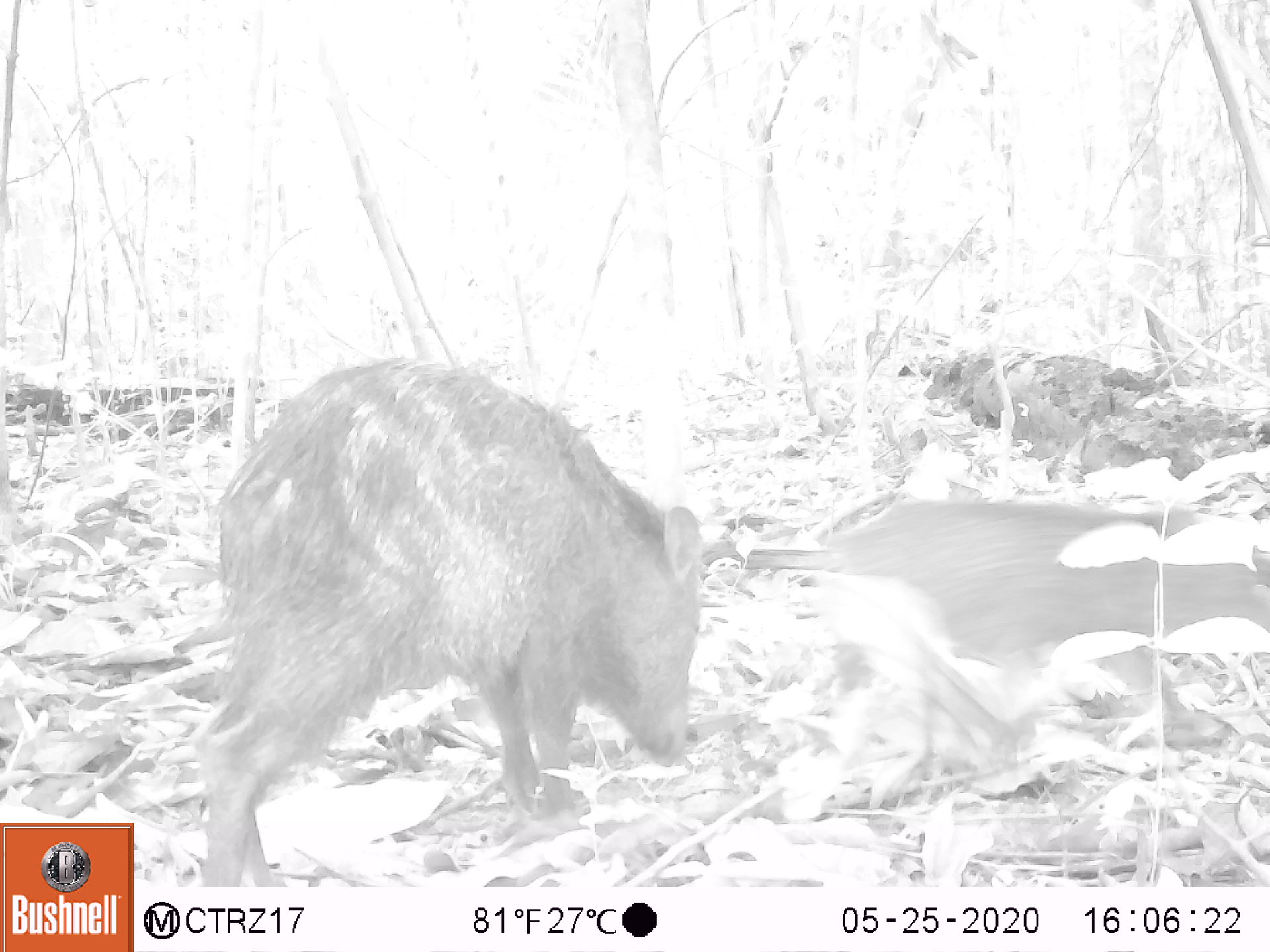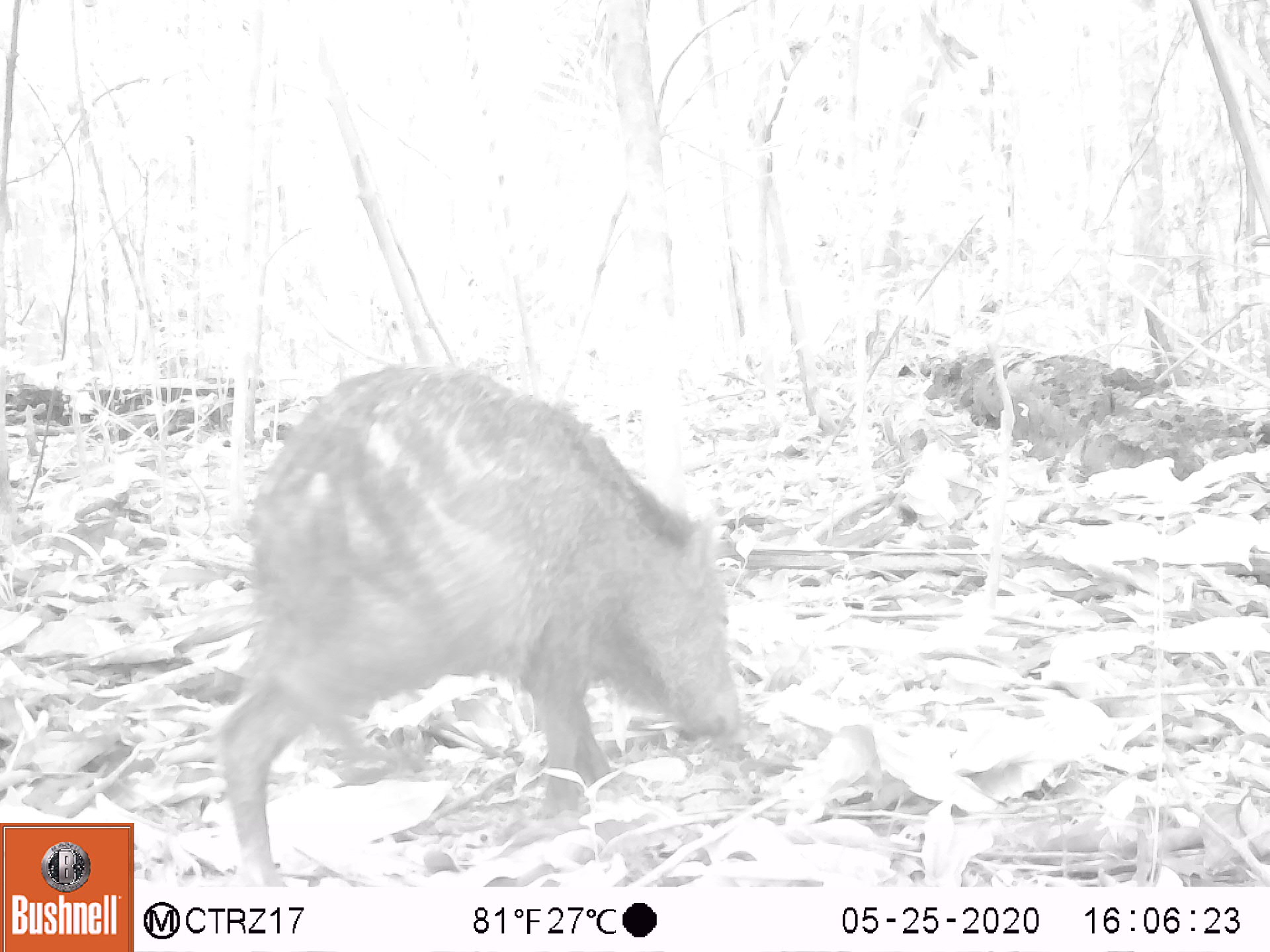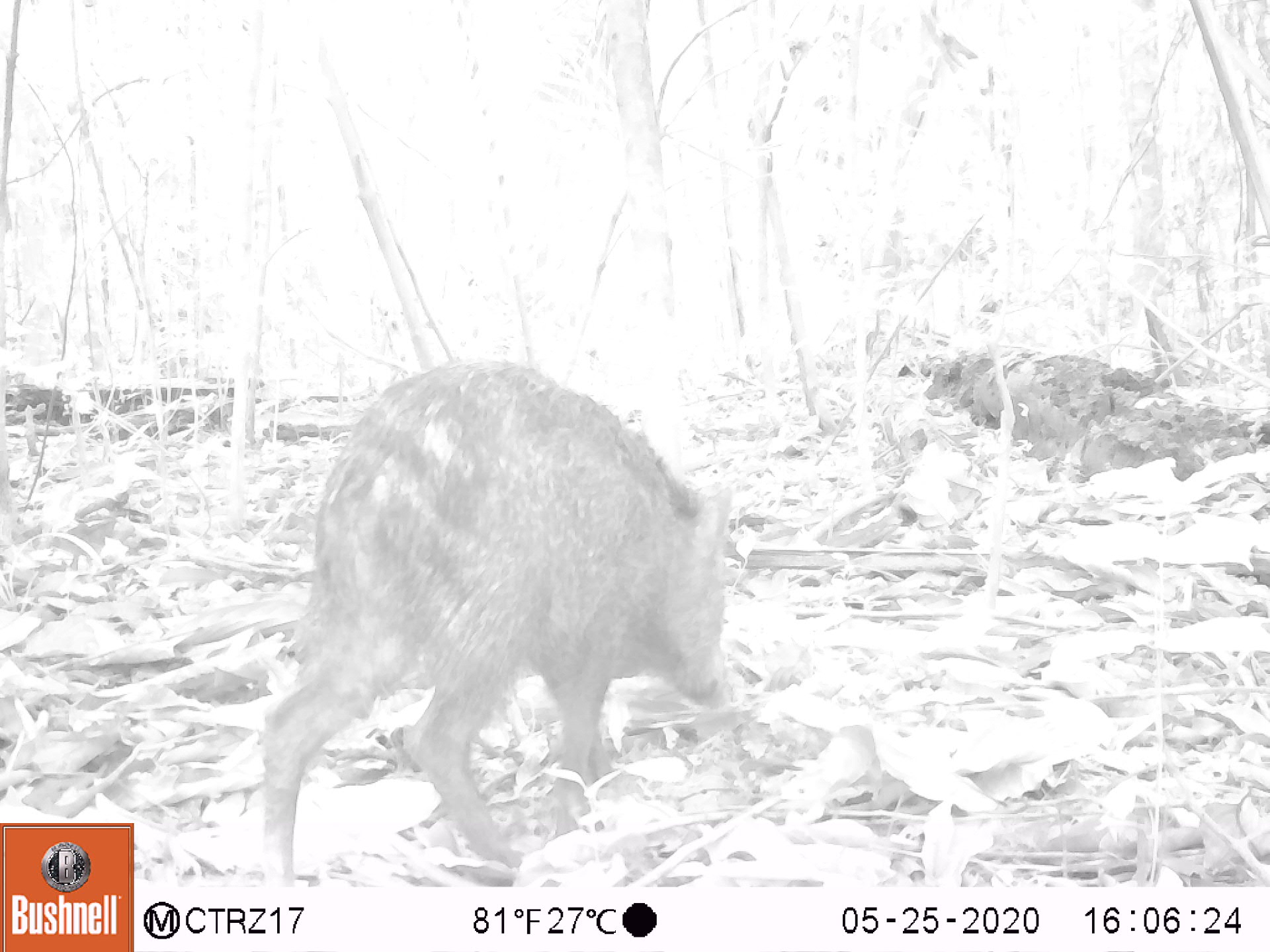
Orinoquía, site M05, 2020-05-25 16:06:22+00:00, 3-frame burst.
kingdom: Animalia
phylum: Chordata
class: Mammalia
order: Artiodactyla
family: Tayassuidae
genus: Pecari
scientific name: Pecari tajacu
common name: collared peccary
Collared peccary (Pecari tajacu).